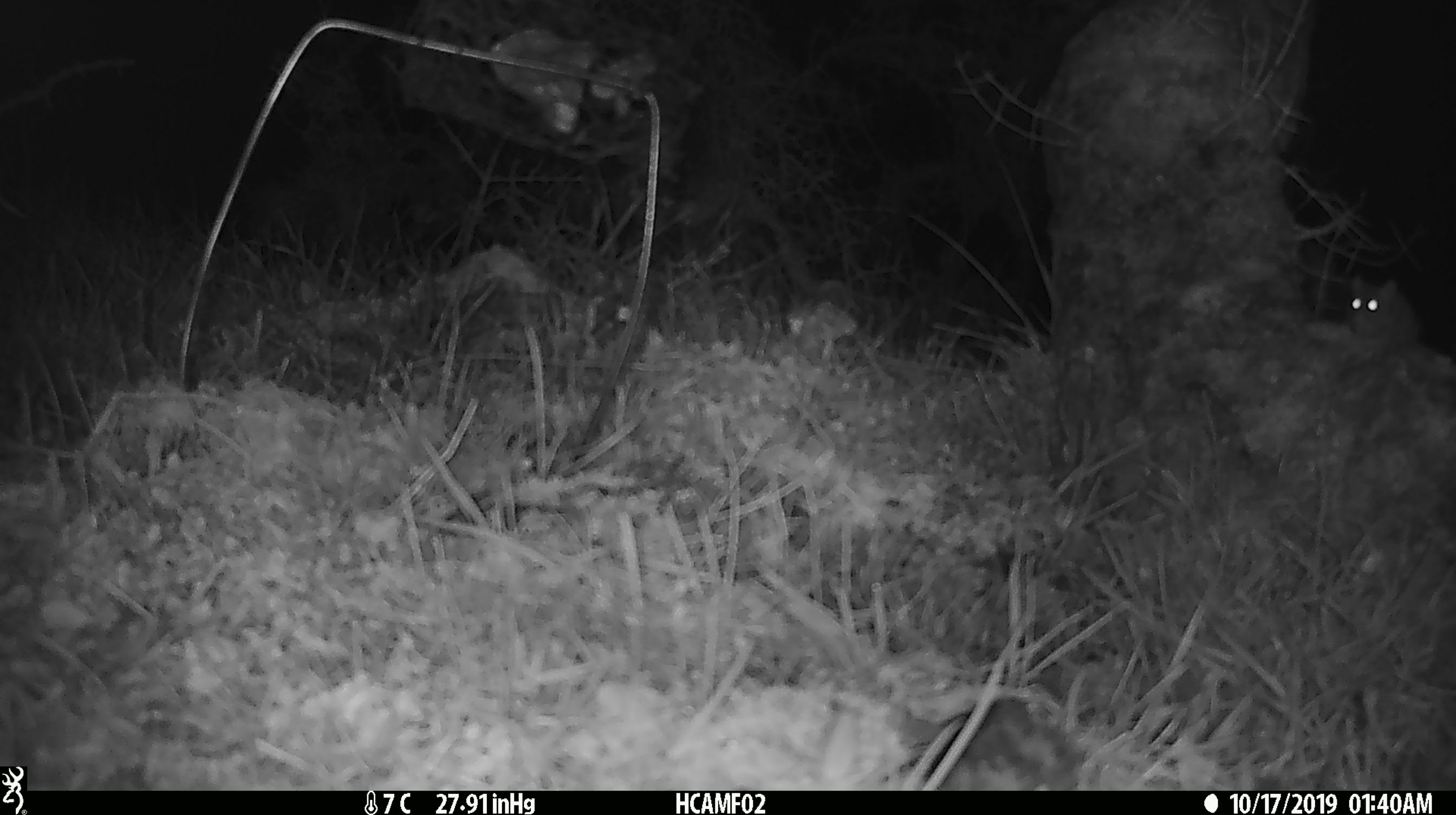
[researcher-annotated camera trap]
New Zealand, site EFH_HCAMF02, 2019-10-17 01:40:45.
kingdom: Animalia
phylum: Chordata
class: Mammalia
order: Rodentia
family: Muridae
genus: Mus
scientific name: Mus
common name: mouse